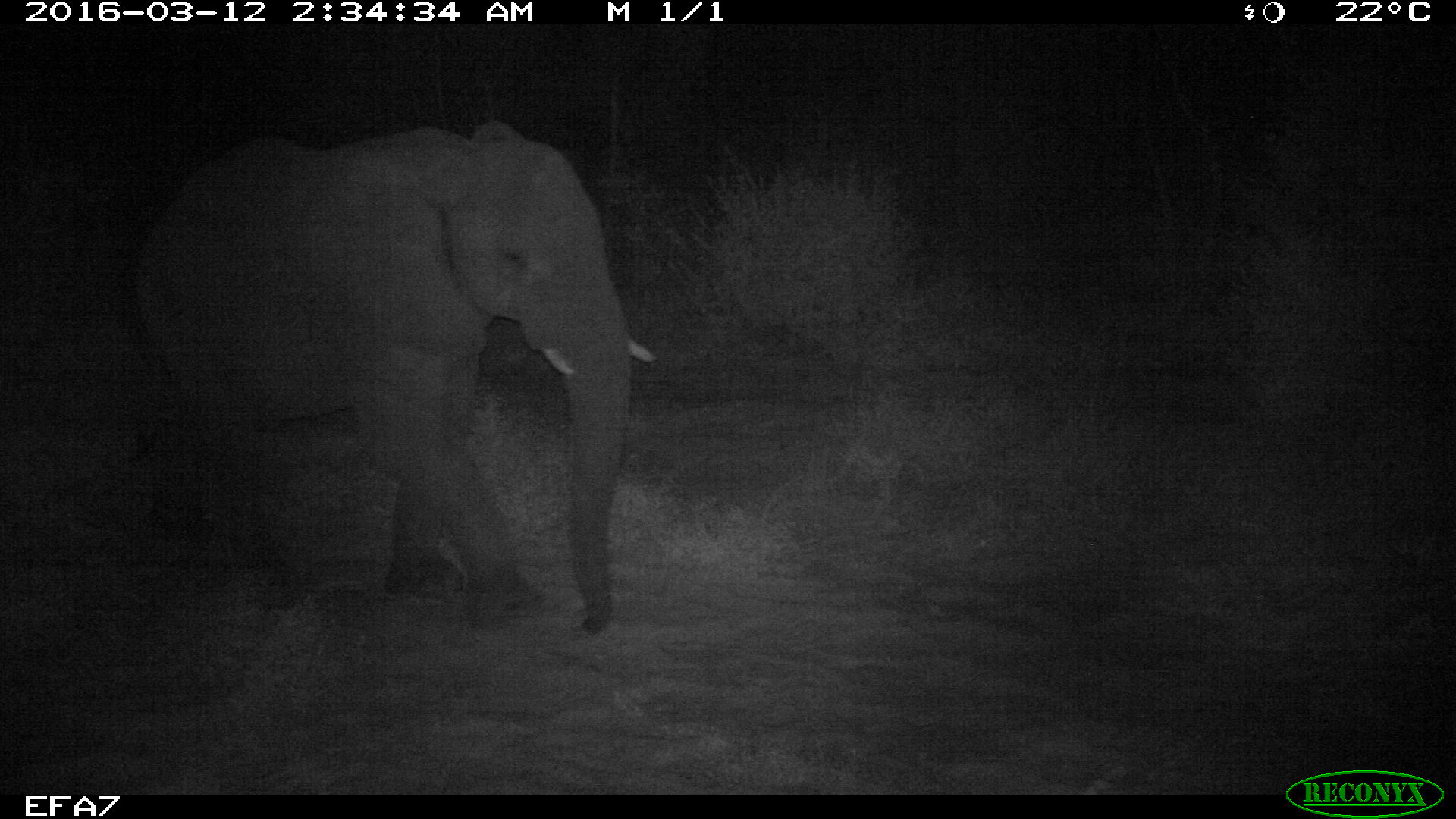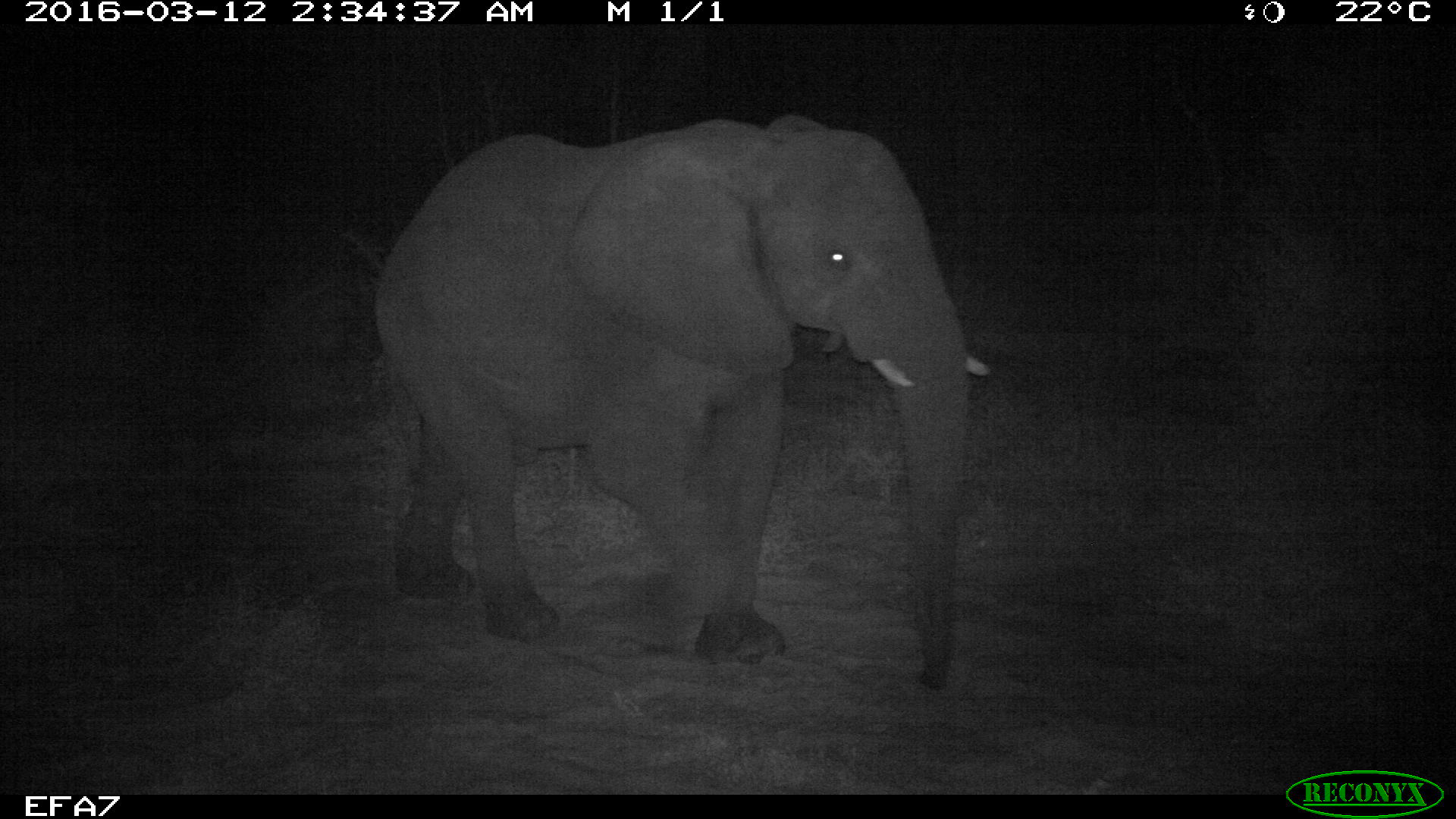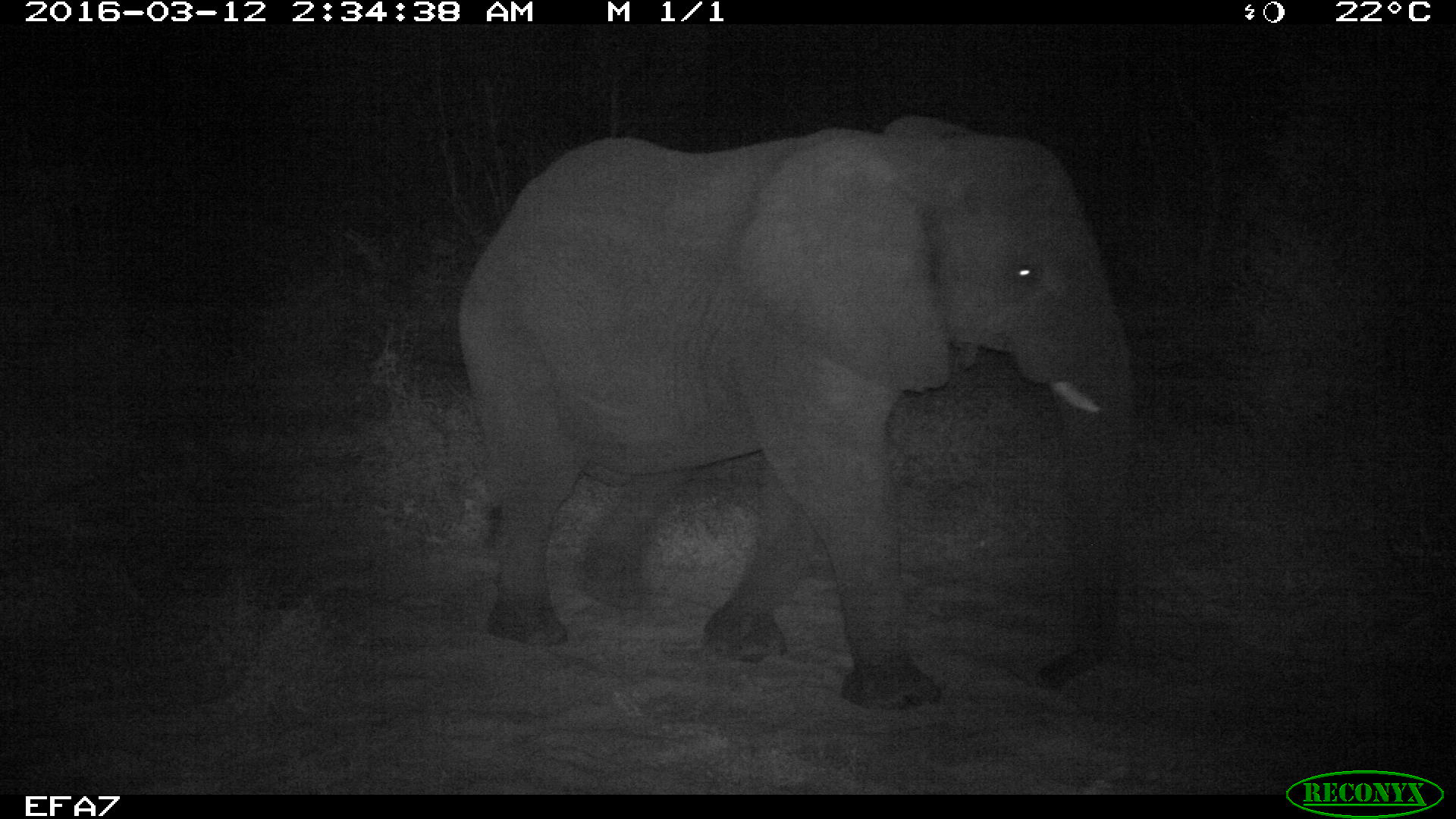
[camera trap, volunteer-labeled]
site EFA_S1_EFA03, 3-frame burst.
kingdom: Animalia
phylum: Chordata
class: Mammalia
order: Proboscidea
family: Elephantidae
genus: Loxodonta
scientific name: Loxodonta africana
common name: african bush elephant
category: elephant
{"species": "elephant (african bush elephant) (Loxodonta africana)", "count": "1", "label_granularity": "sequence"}